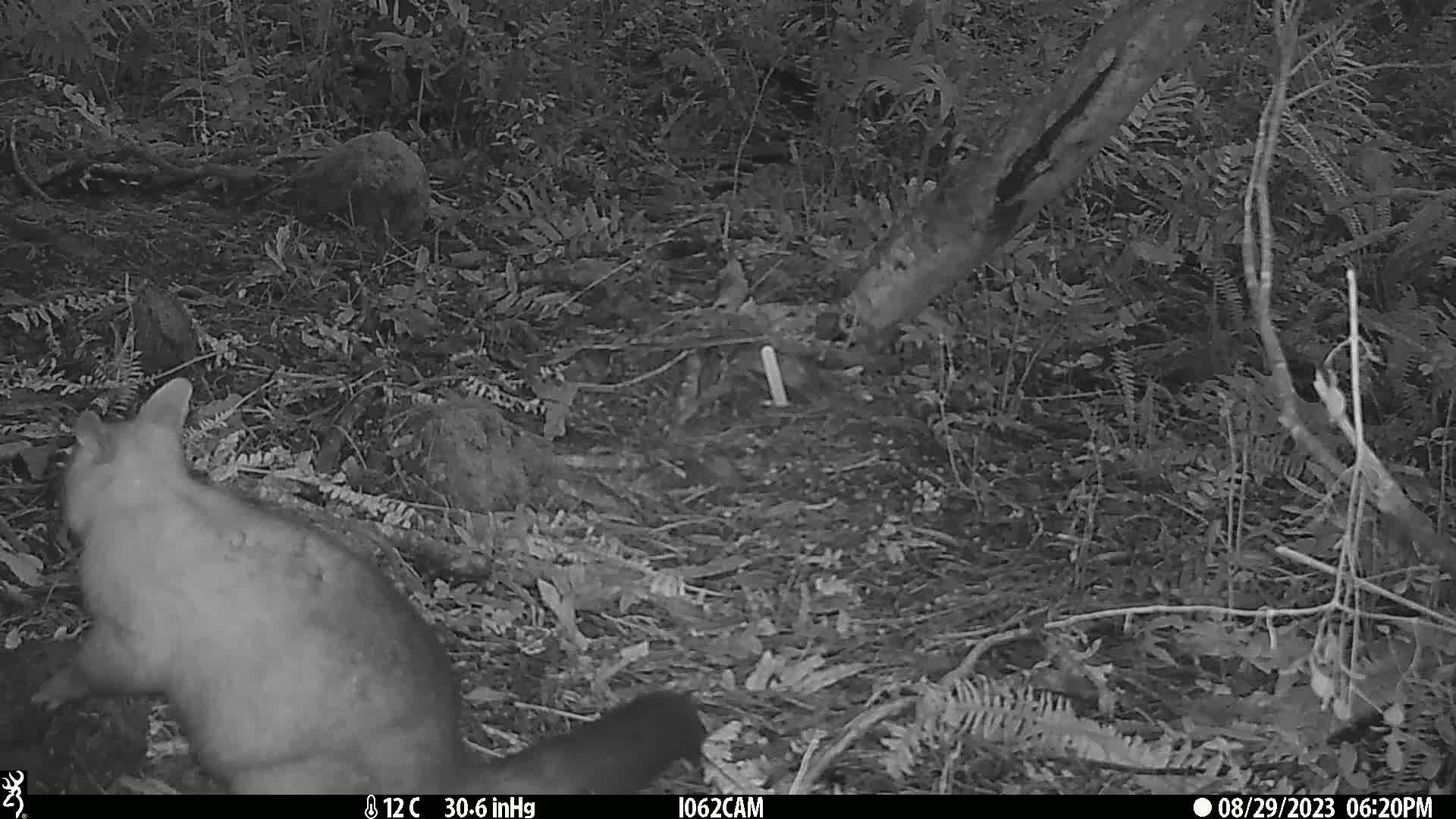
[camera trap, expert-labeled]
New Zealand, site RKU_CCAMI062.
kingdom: Animalia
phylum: Chordata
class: Mammalia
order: Diprotodontia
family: Phalangeridae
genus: Trichosurus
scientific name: Trichosurus vulpecula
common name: common brushtail possum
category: possum